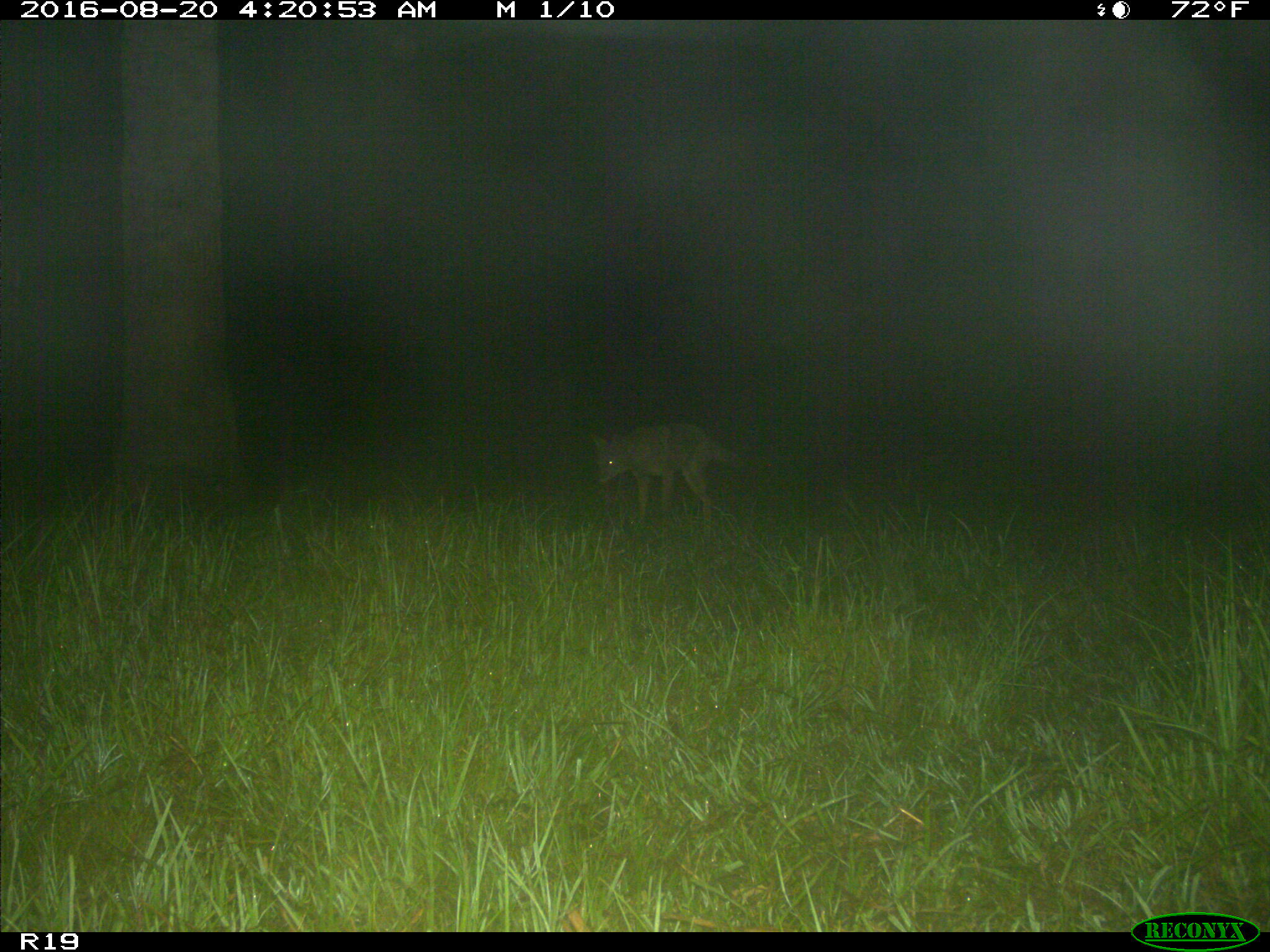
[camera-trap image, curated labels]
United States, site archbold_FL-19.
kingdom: Animalia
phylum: Chordata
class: Mammalia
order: Carnivora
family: Canidae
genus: Canis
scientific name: Canis latrans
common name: coyote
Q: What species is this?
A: Canis latrans (coyote).